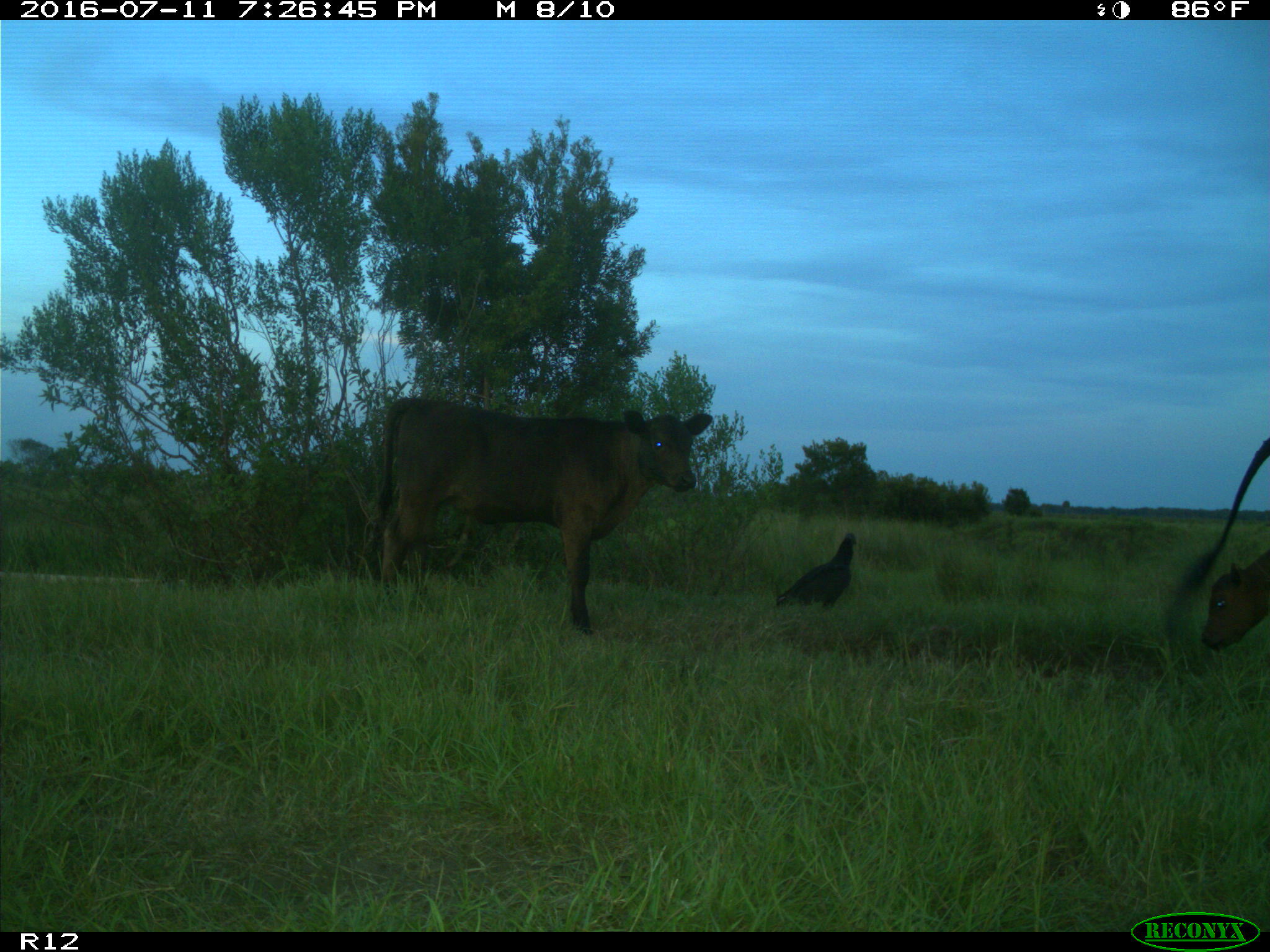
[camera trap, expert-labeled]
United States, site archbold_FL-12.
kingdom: Animalia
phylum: Chordata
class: Mammalia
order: Artiodactyla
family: Bovidae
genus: Bos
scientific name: Bos taurus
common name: domestic cow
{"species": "Bos taurus (domestic cow)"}